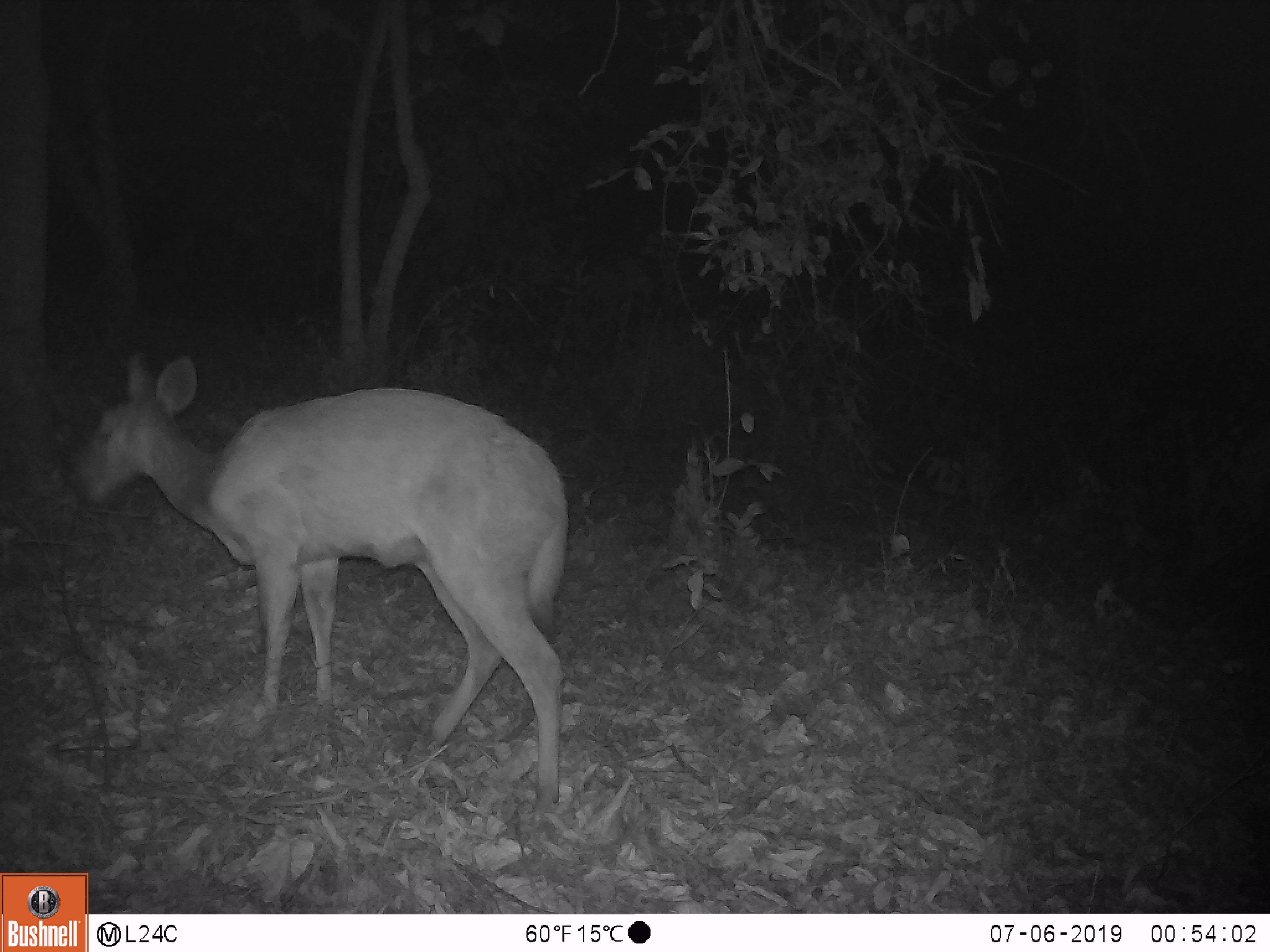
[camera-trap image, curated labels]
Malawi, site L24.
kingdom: Animalia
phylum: Chordata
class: Mammalia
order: Artiodactyla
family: Bovidae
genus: Redunca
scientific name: Redunca arundinum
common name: southern reedbuck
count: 1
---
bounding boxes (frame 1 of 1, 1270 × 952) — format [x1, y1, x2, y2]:
southern reedbuck: [68, 342, 591, 820]